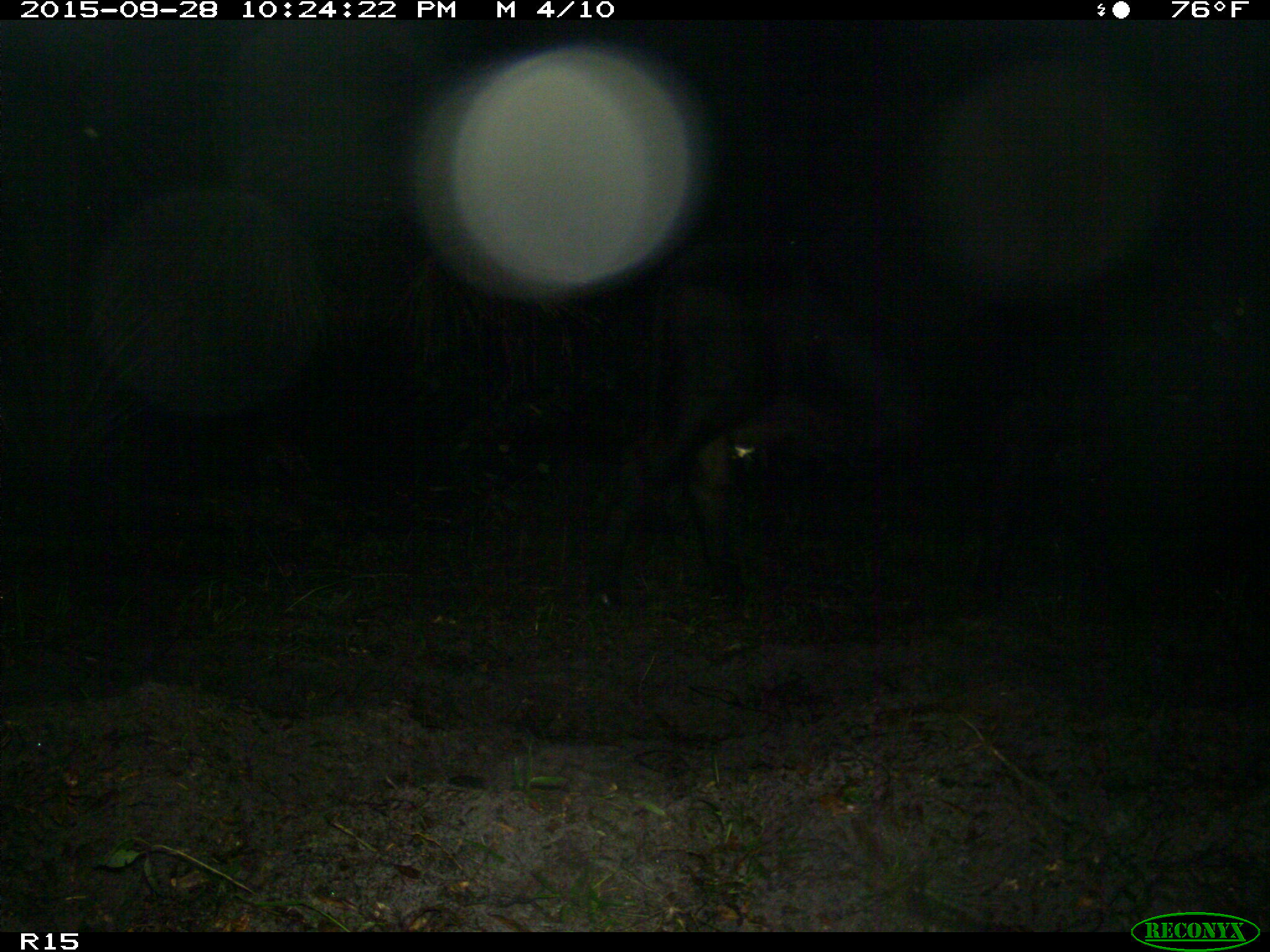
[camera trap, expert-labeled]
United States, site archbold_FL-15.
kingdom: Animalia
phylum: Chordata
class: Mammalia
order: Artiodactyla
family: Bovidae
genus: Bos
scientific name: Bos taurus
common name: domestic cow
Bos taurus (domestic cow).